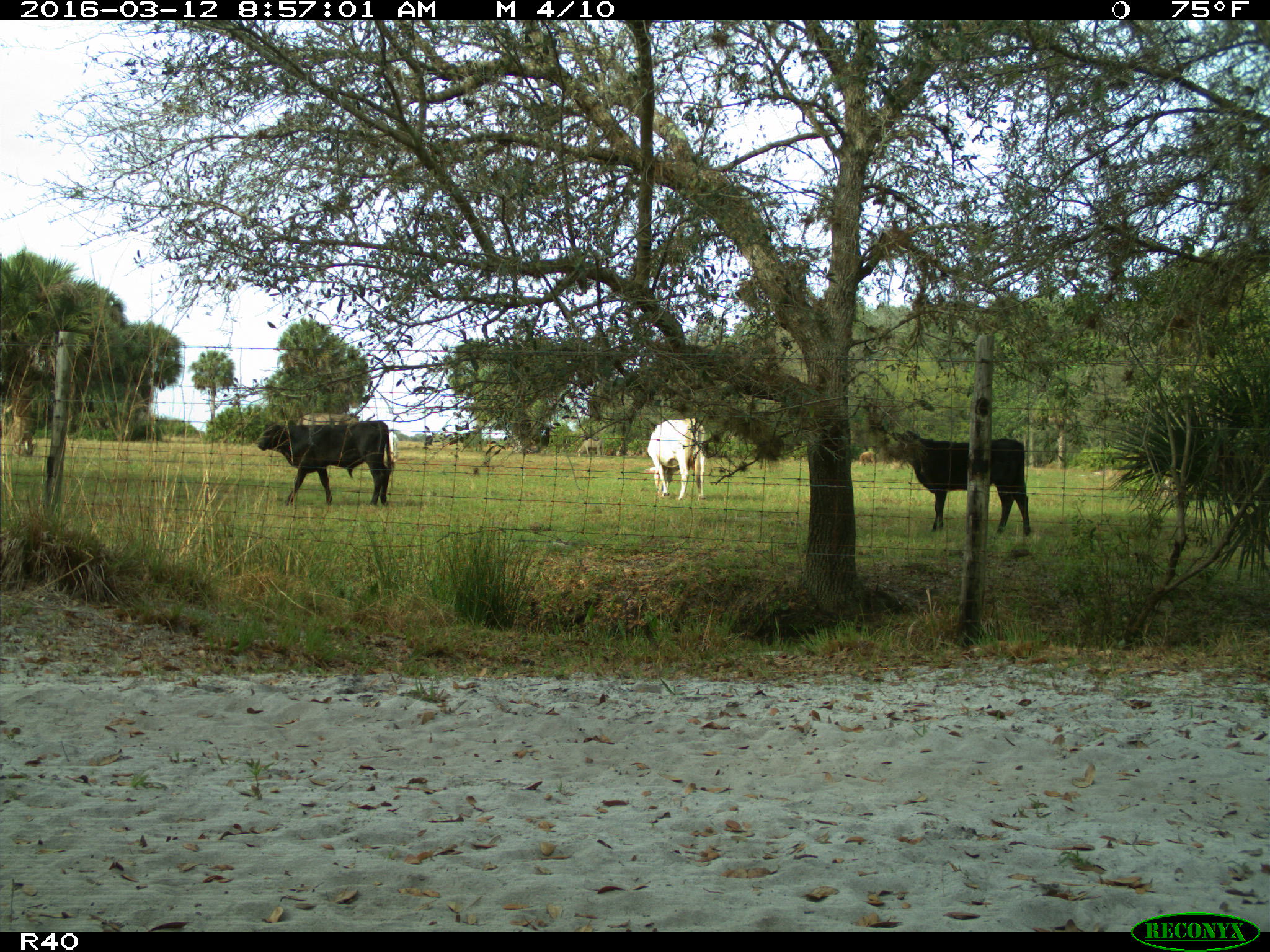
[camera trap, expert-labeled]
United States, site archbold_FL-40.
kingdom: Animalia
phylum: Chordata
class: Mammalia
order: Artiodactyla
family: Bovidae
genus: Bos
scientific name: Bos taurus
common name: domestic cow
Bos taurus (domestic cow).